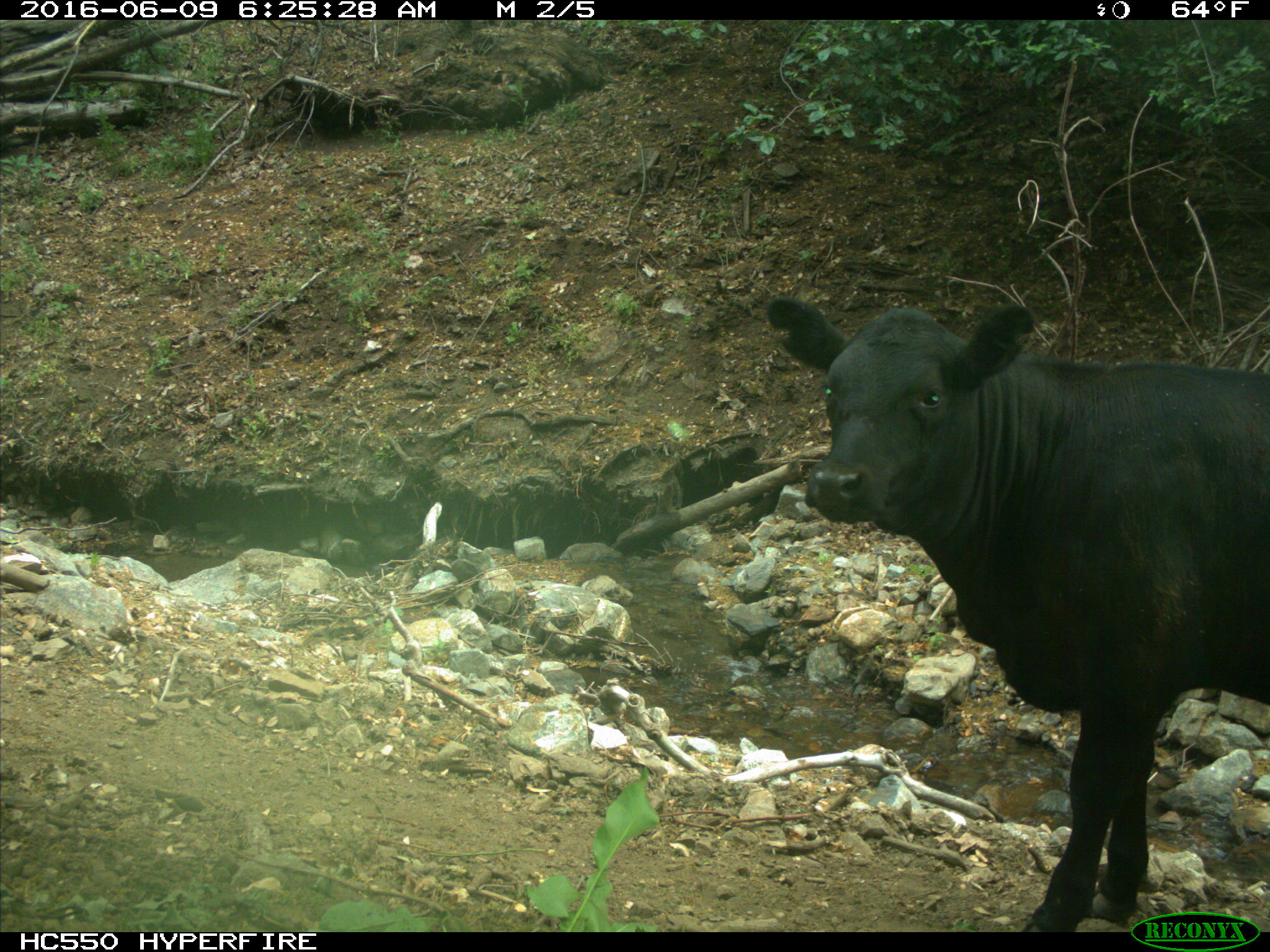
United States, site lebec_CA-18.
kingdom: Animalia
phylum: Chordata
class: Mammalia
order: Artiodactyla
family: Bovidae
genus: Bos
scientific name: Bos taurus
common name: domestic cow